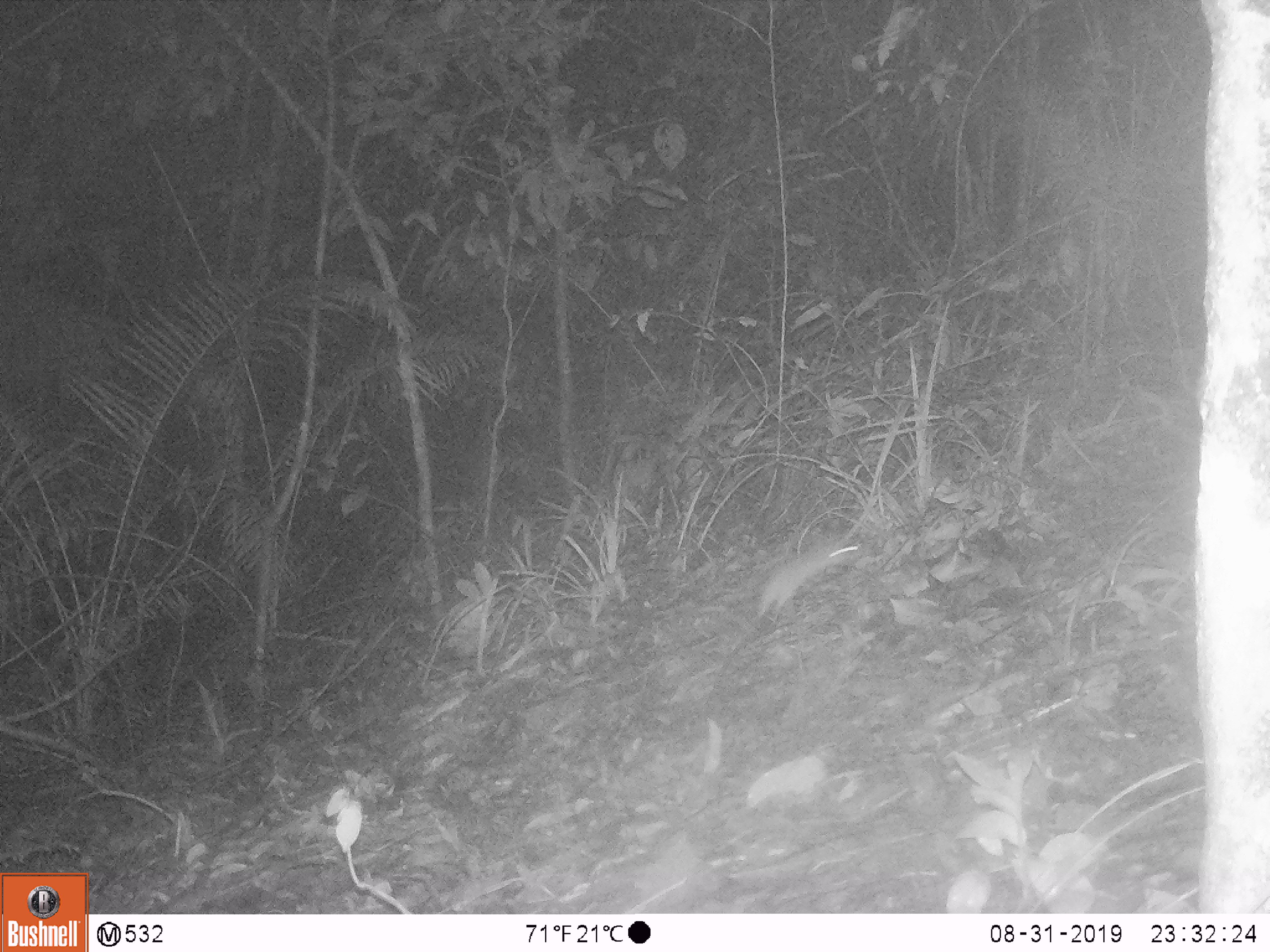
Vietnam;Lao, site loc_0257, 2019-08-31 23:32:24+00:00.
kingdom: Animalia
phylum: Chordata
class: Mammalia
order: Rodentia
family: Muridae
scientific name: Muridae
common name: old-world mice and rats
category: unidentified murid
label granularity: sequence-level